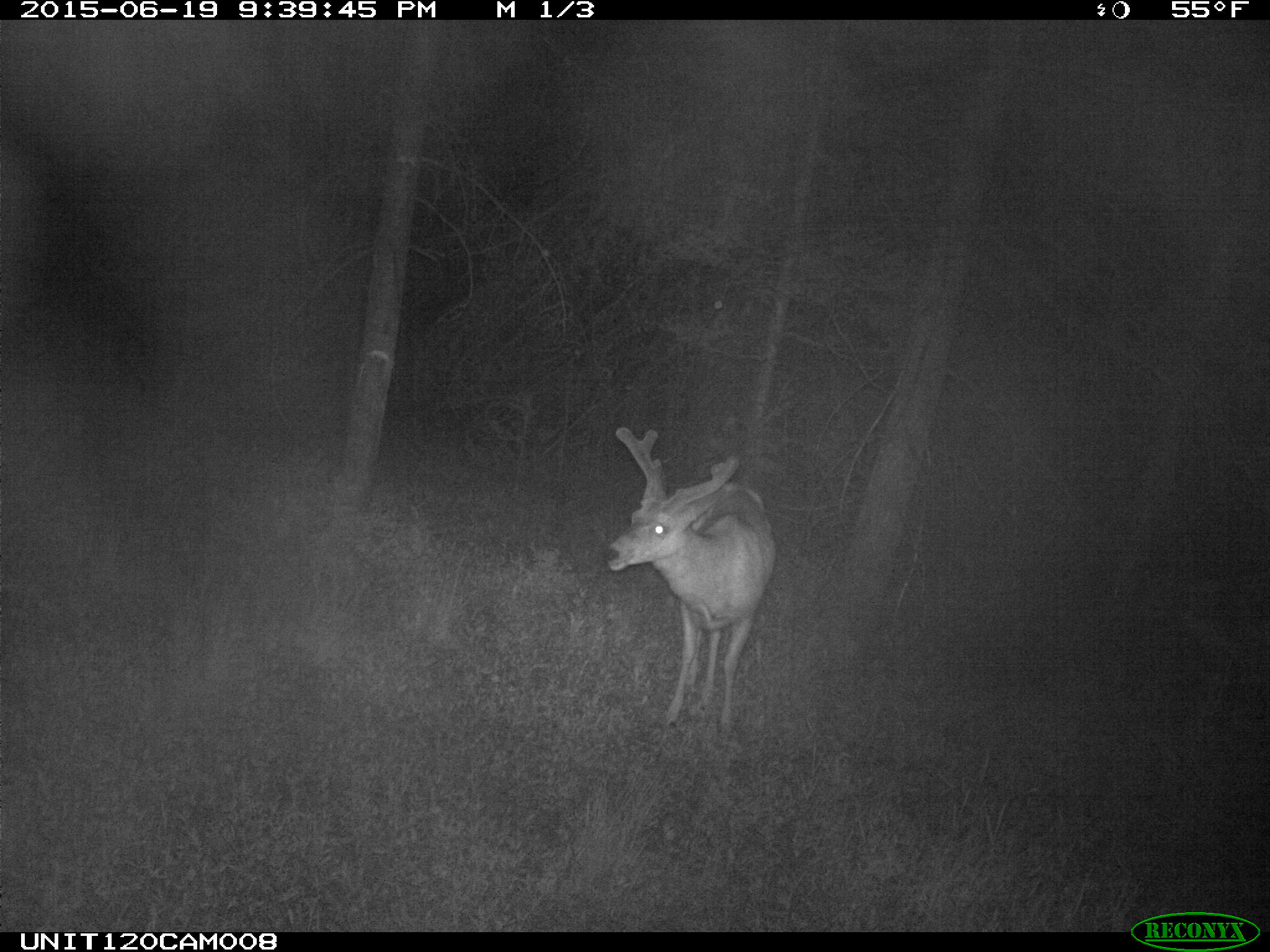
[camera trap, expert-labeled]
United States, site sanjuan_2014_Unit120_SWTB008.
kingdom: Animalia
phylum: Chordata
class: Mammalia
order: Artiodactyla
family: Cervidae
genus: Odocoileus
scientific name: Odocoileus hemionus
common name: mule deer